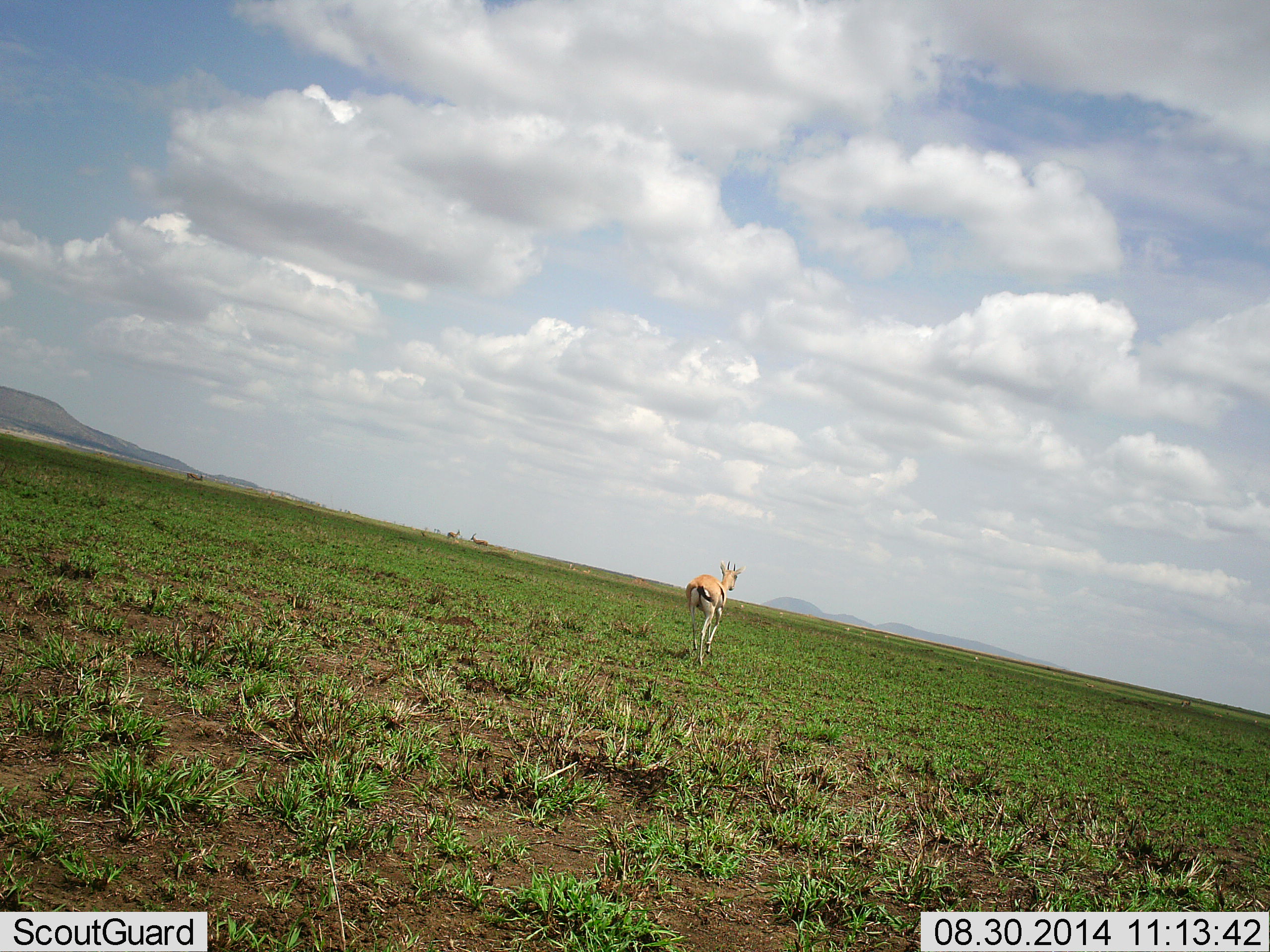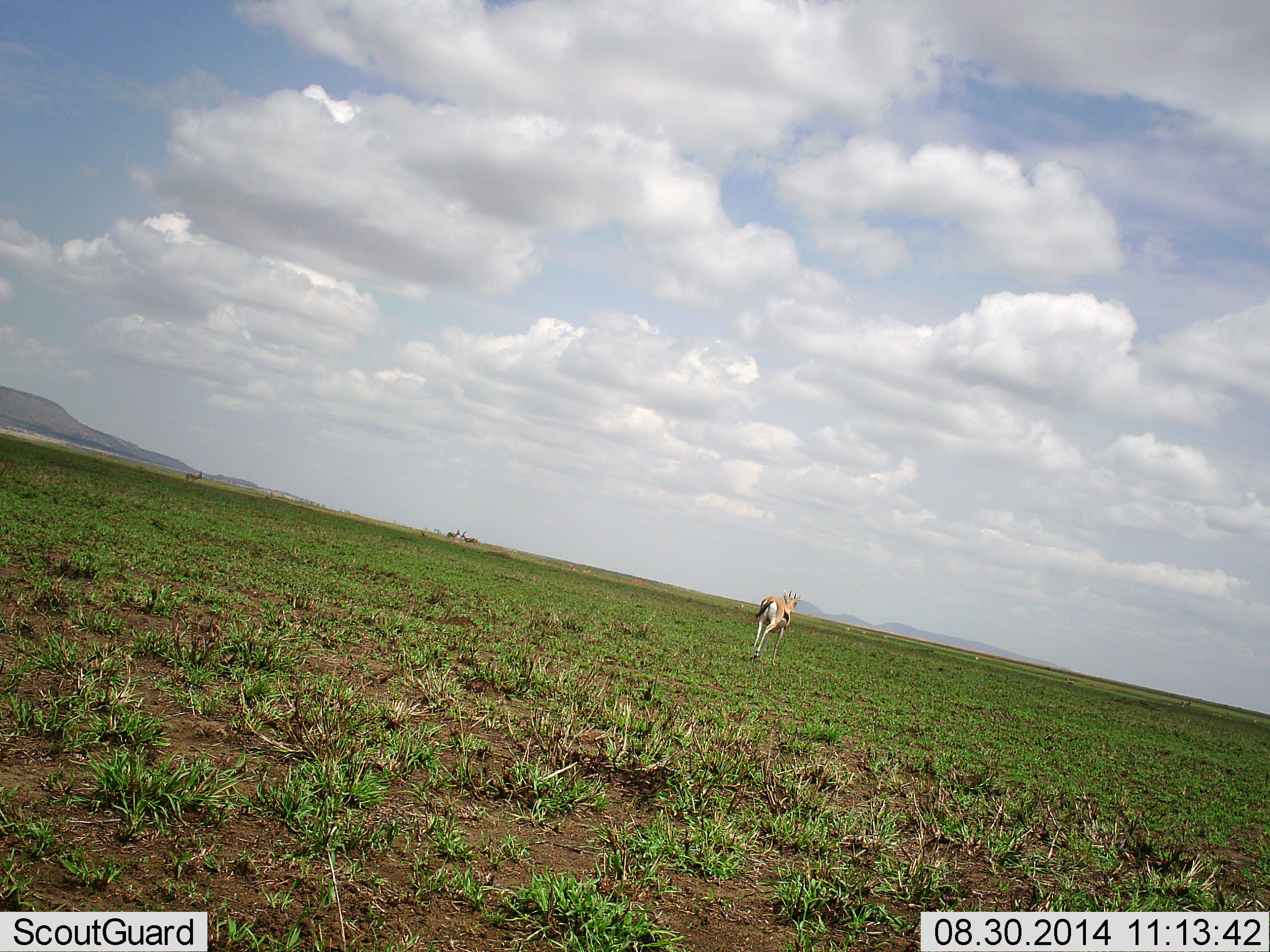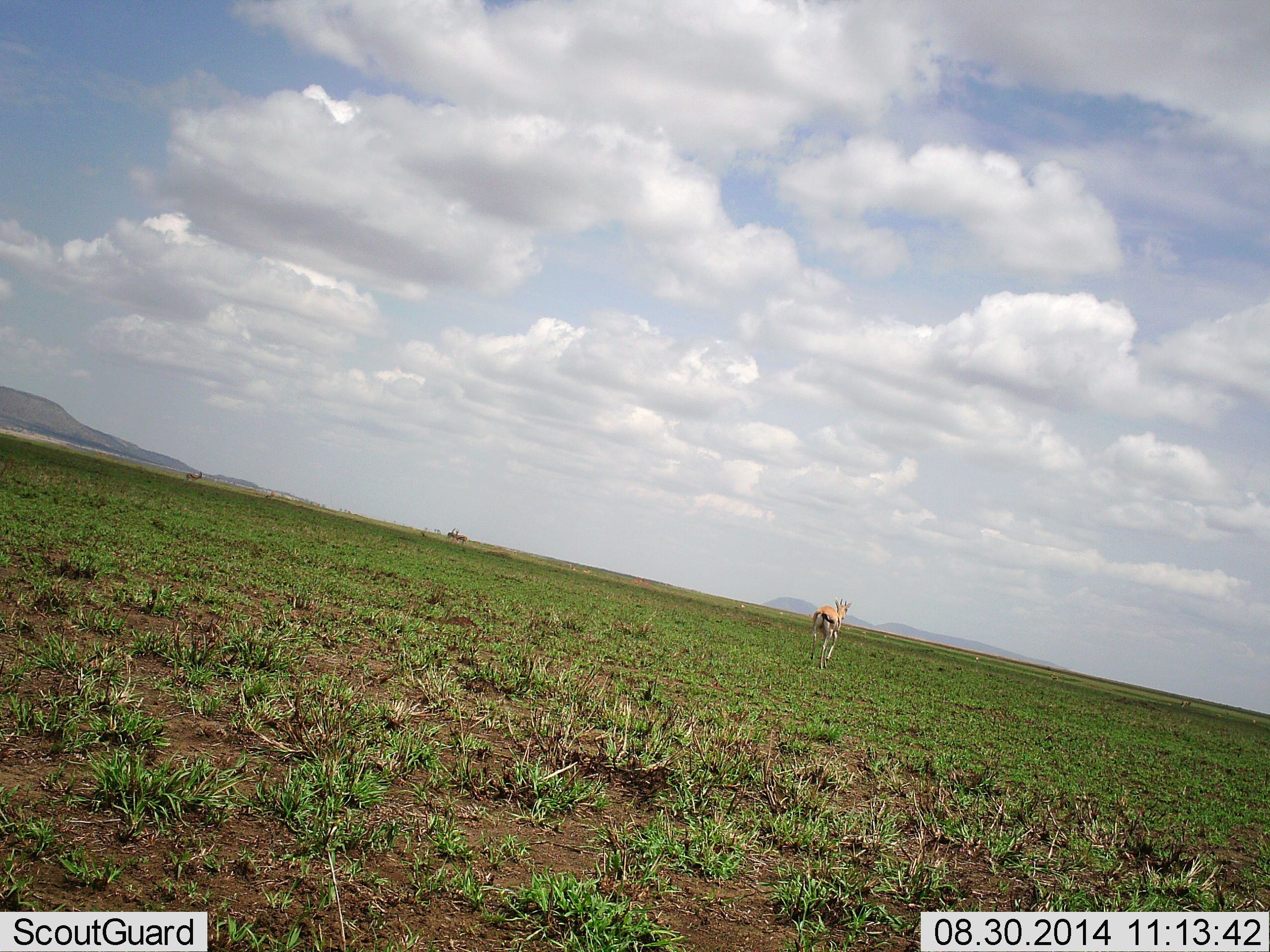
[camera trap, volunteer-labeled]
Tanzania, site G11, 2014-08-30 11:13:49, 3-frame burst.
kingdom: Animalia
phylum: Chordata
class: Mammalia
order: Artiodactyla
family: Bovidae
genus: Eudorcas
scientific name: Eudorcas thomsonii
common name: thomson's gazelle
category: gazellethomsons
Gazellethomsons (thomson's gazelle) (Eudorcas thomsonii), count 2. Behavior (volunteer vote fractions): standing 40%, resting 0%, moving 100%, interacting 0%. Young present (vote fraction): 10%. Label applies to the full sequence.